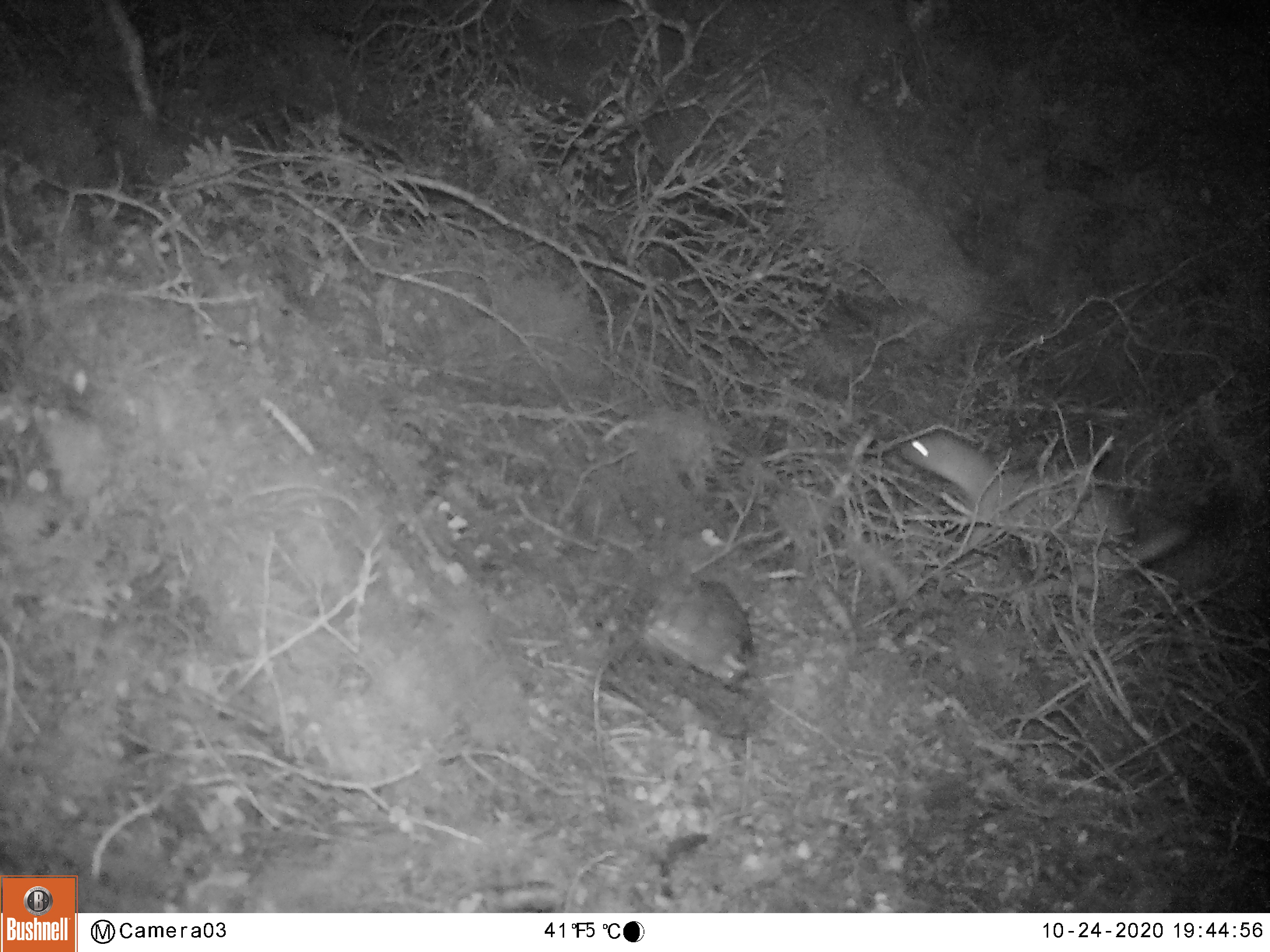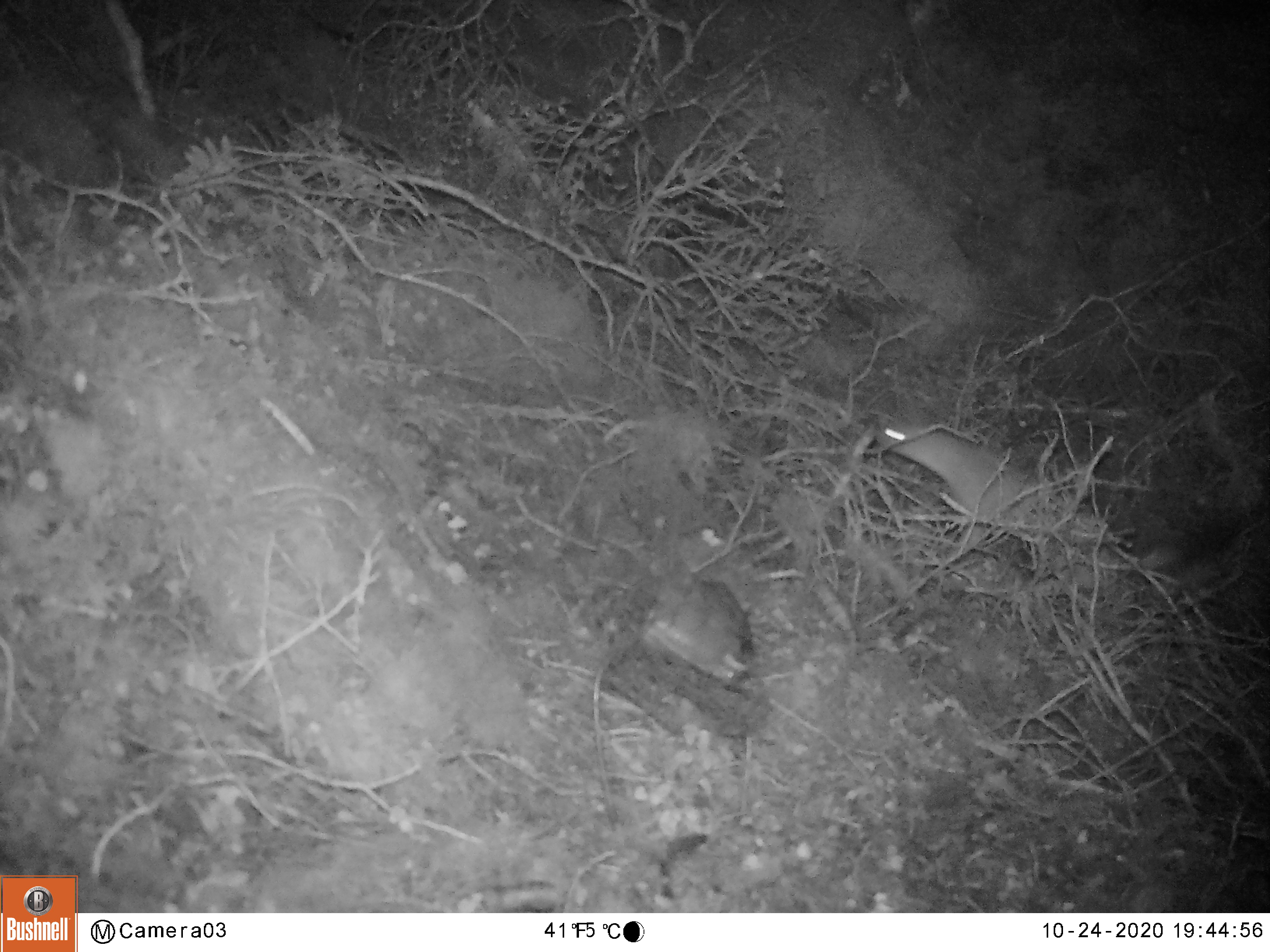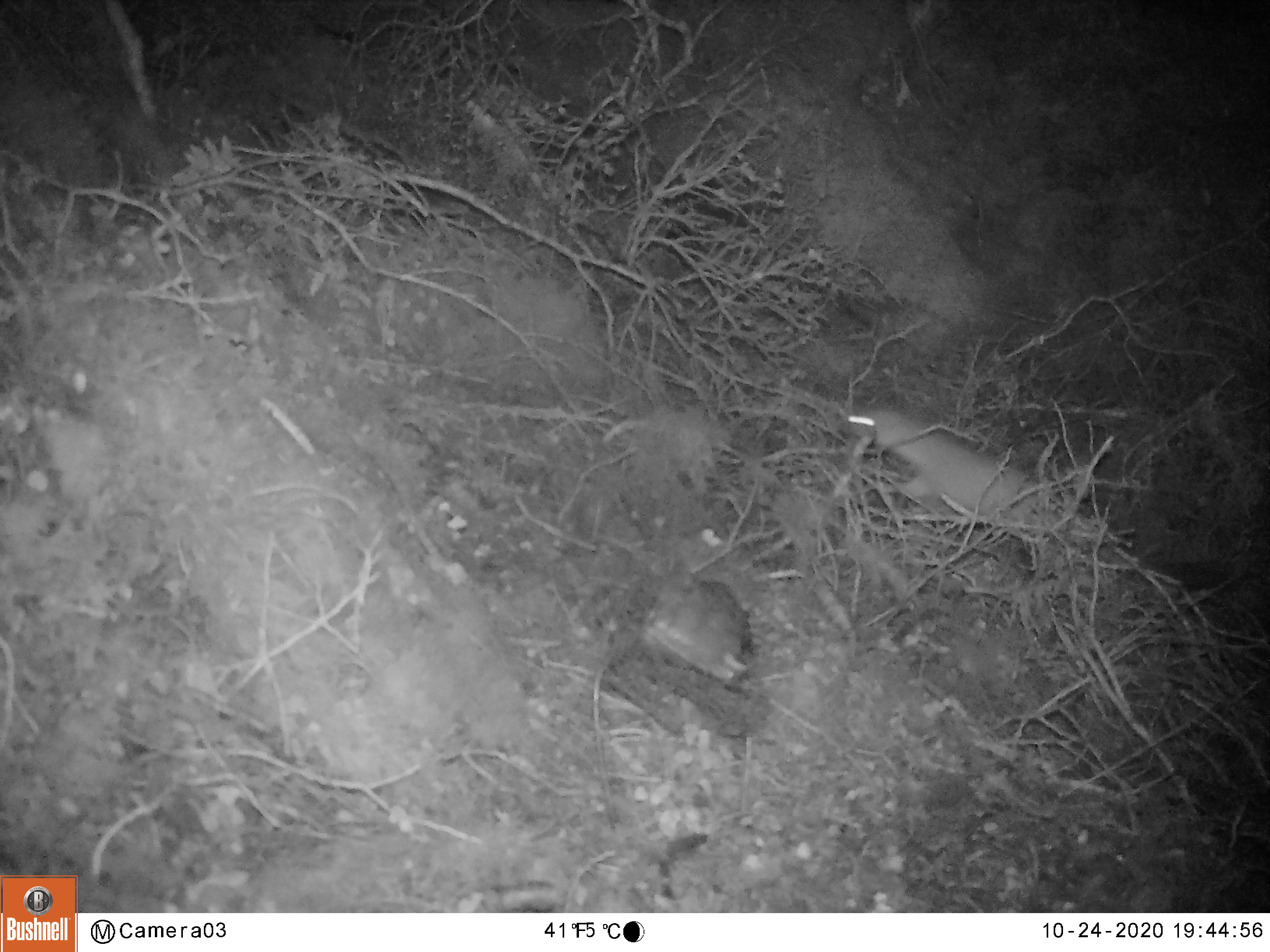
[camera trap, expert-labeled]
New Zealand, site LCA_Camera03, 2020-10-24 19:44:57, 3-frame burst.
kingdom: Animalia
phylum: Chordata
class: Mammalia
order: Carnivora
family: Mustelidae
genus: Mustela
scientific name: Mustela erminea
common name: stoat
Stoat (Mustela erminea).